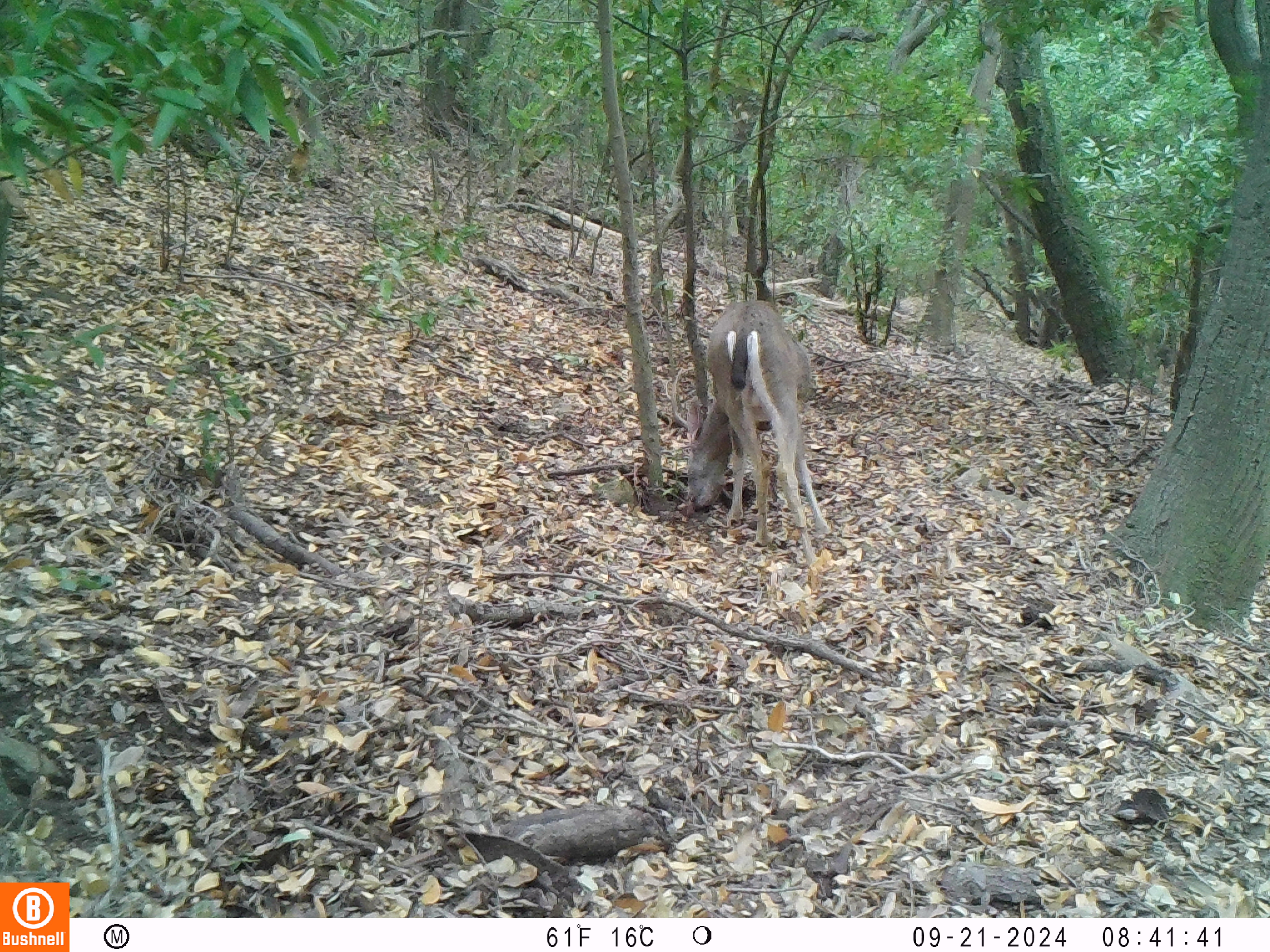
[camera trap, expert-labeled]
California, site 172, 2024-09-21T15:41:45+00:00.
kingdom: Animalia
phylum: Chordata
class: Mammalia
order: Artiodactyla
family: Cervidae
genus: Odocoileus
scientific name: Odocoileus hemionus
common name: mule deer